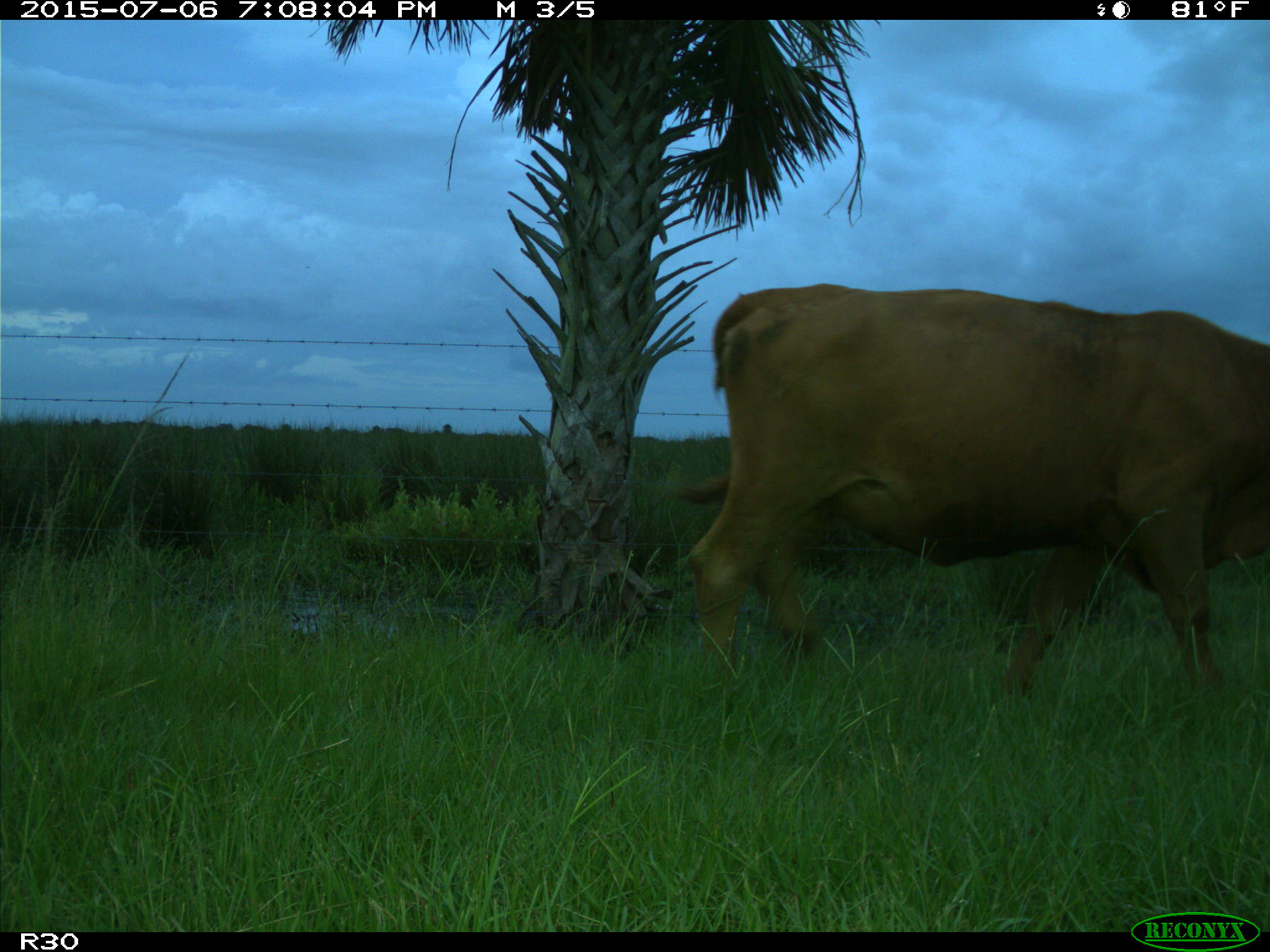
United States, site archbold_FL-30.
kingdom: Animalia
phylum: Chordata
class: Mammalia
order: Artiodactyla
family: Bovidae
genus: Bos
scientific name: Bos taurus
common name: domestic cow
Bos taurus (domestic cow).